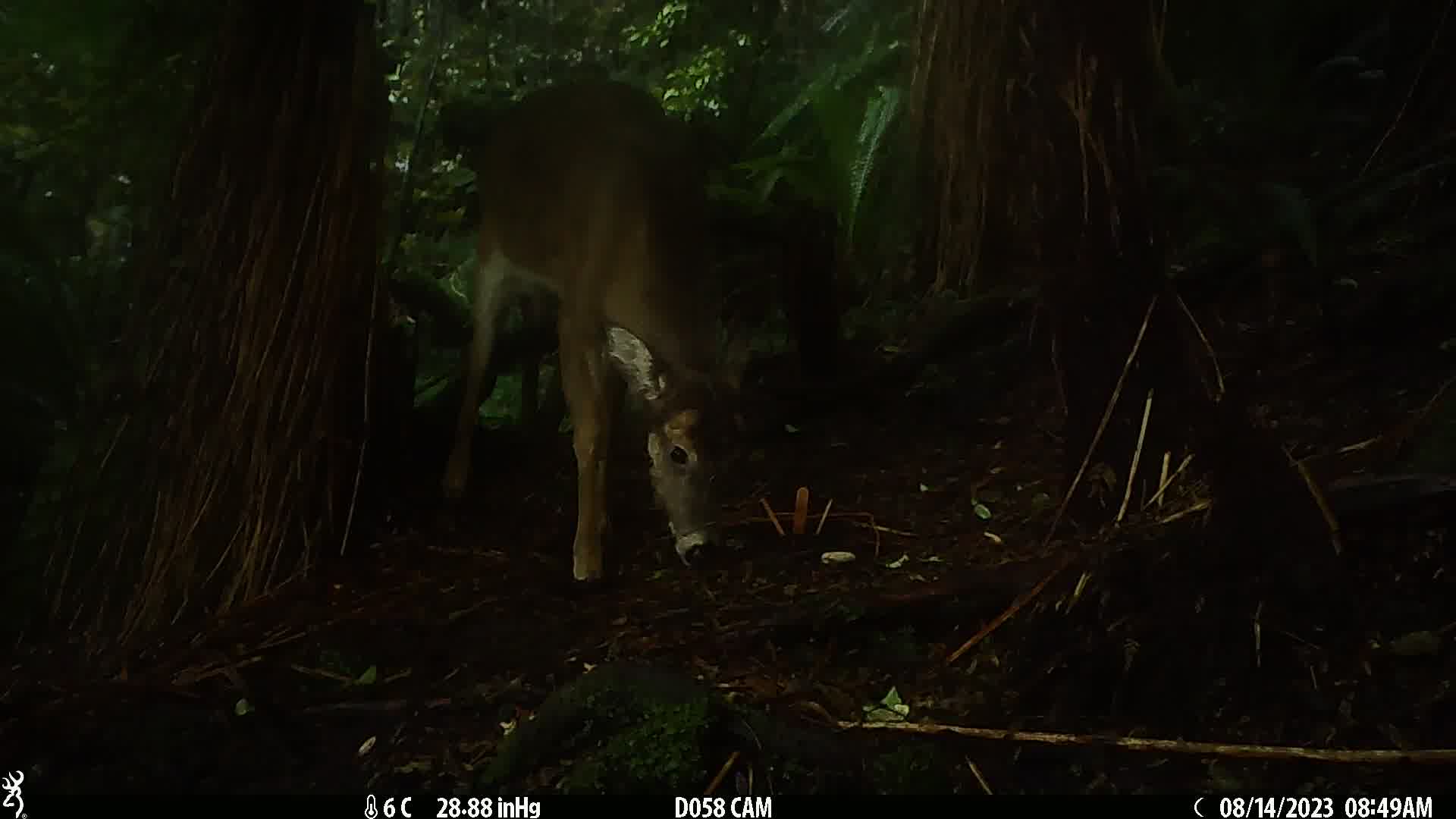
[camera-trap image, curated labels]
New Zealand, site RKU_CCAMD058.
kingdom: Animalia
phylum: Chordata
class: Mammalia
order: Artiodactyla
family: Cervidae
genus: Odocoileus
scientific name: Odocoileus virginianus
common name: white-tailed deer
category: white tailed deer